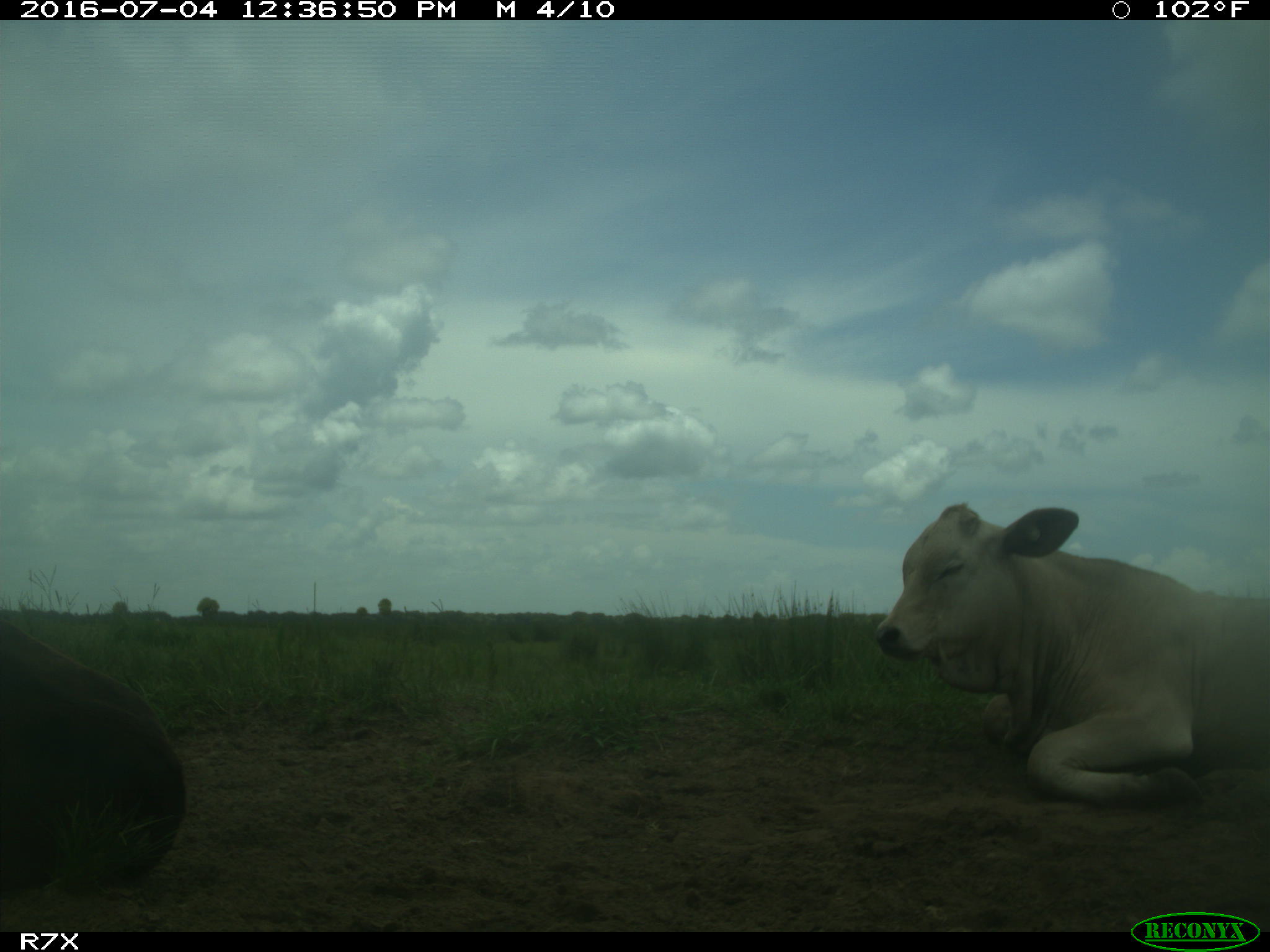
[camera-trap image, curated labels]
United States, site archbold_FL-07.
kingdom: Animalia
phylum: Chordata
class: Mammalia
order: Artiodactyla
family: Bovidae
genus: Bos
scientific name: Bos taurus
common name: domestic cow